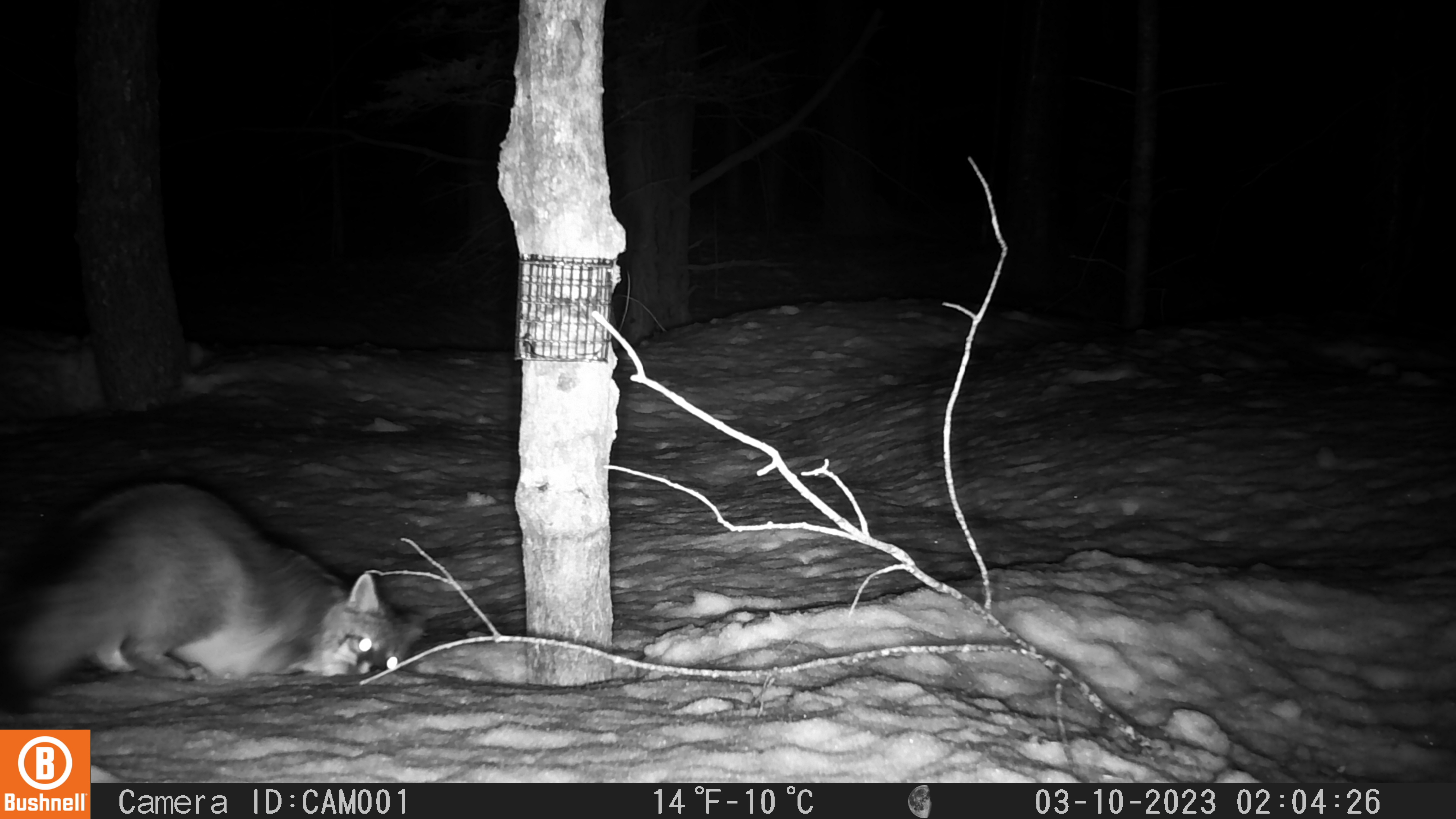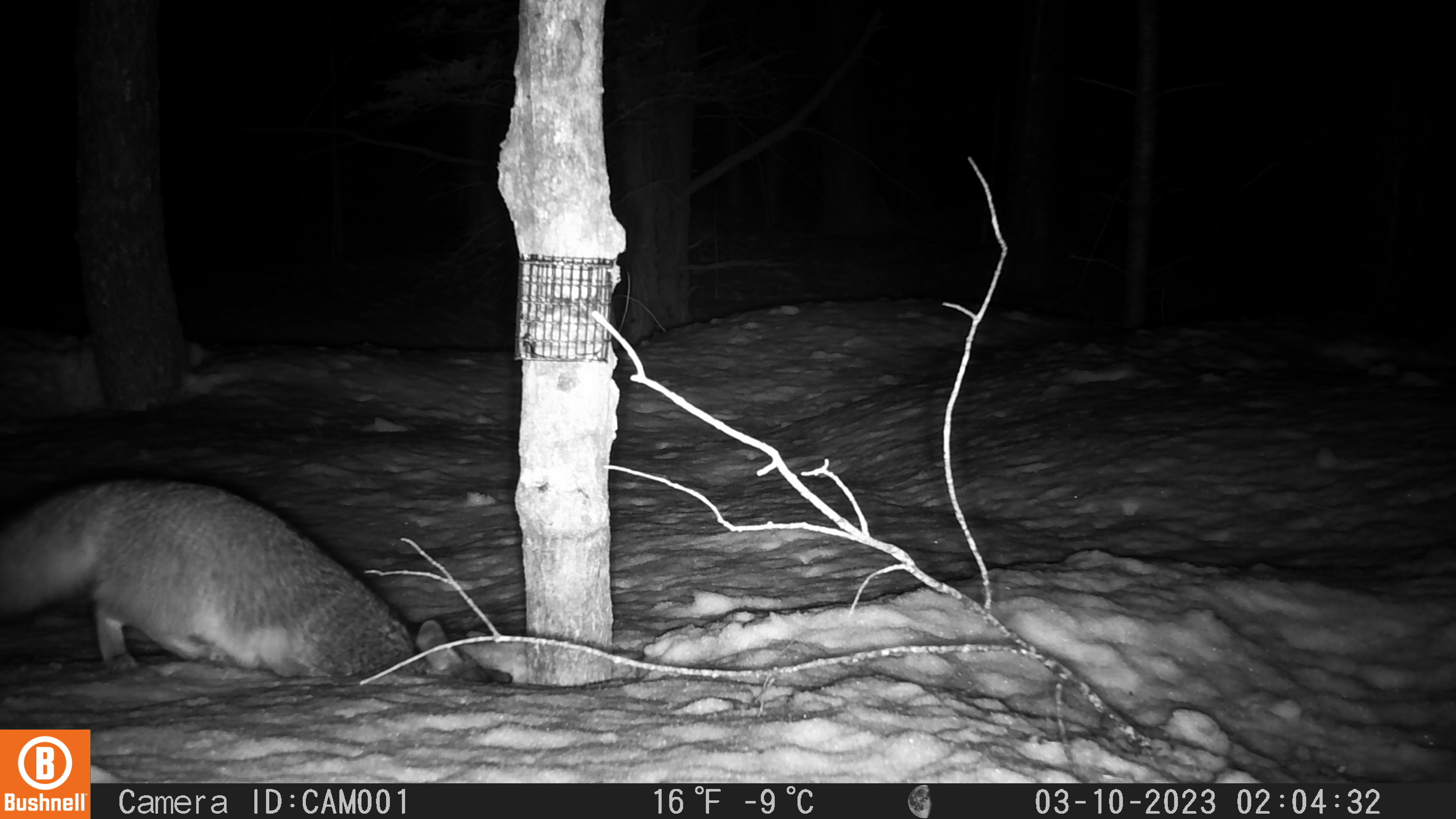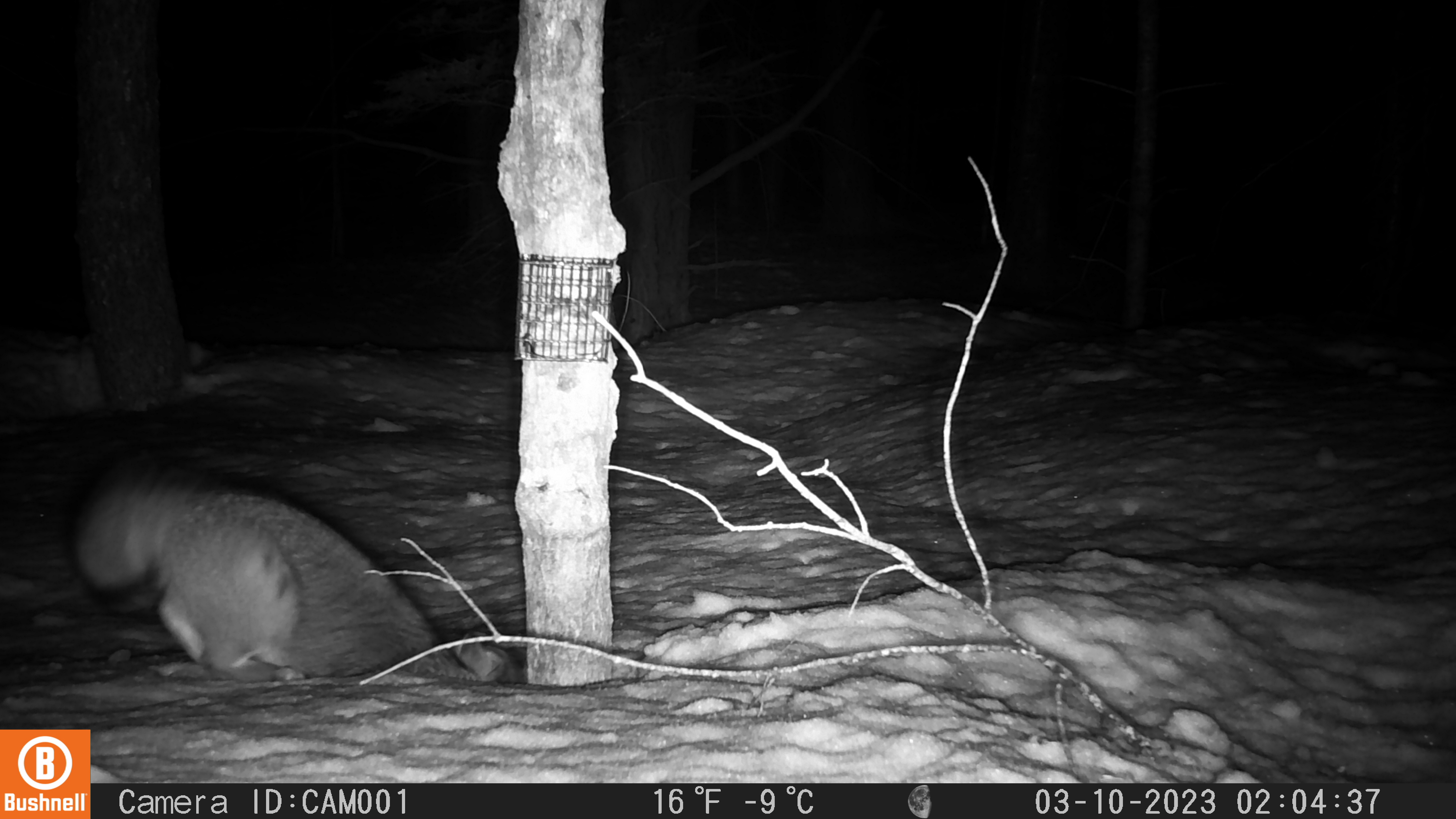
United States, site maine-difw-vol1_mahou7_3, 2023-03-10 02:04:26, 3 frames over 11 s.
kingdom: Animalia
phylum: Chordata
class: Mammalia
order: Carnivora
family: Canidae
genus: Urocyon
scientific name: Urocyon cinereoargenteus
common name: gray fox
Gray fox (Urocyon cinereoargenteus).